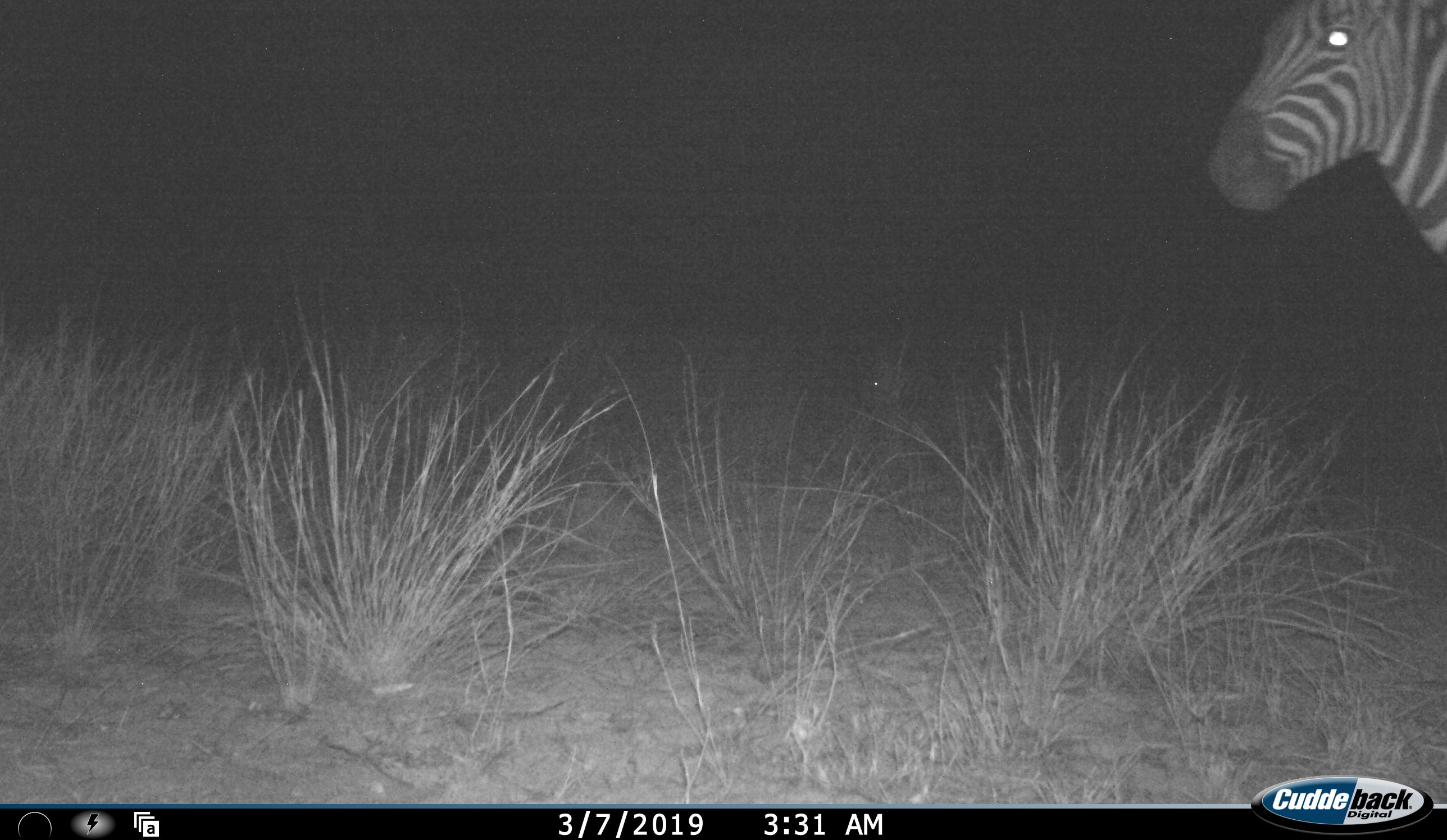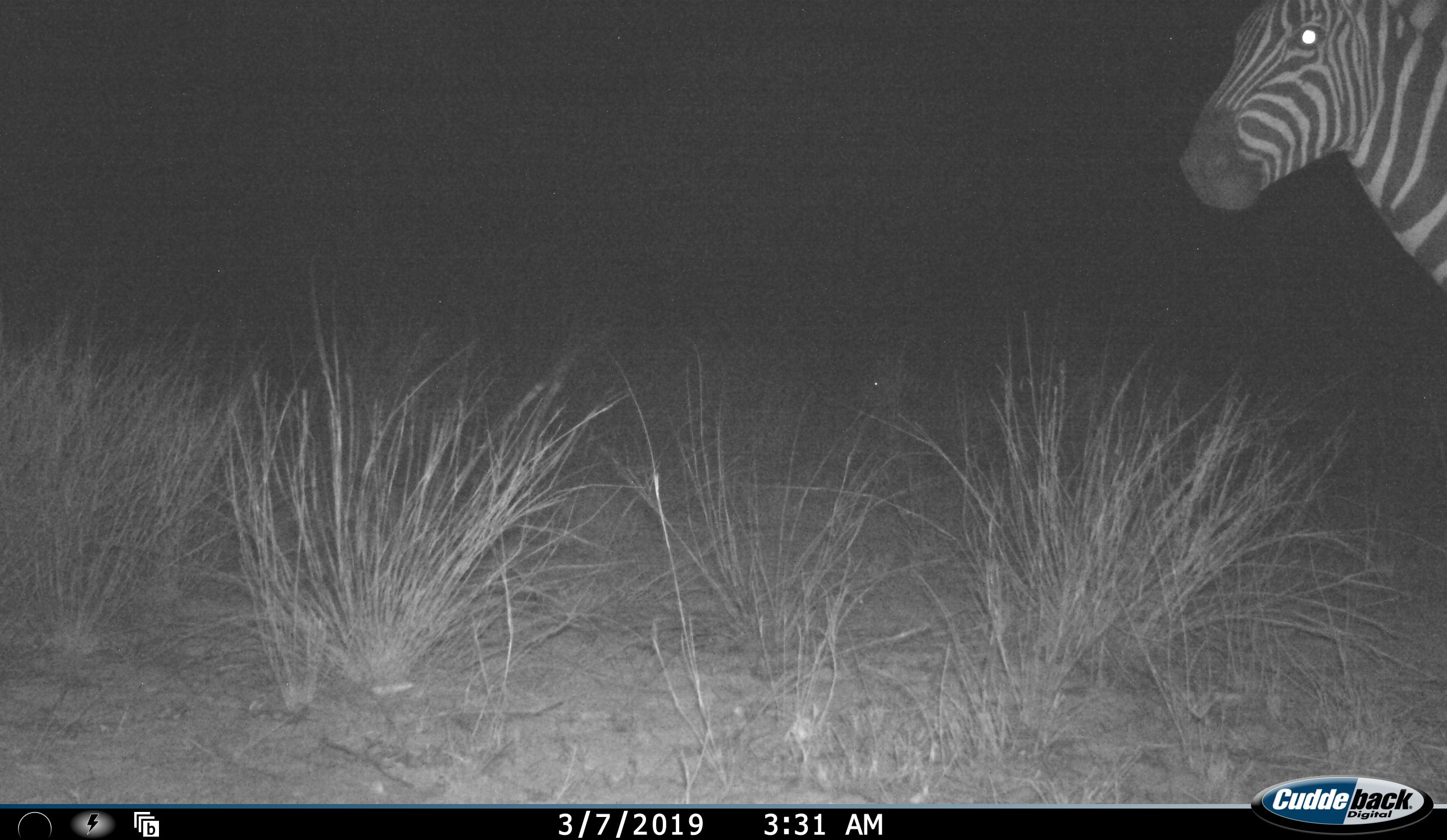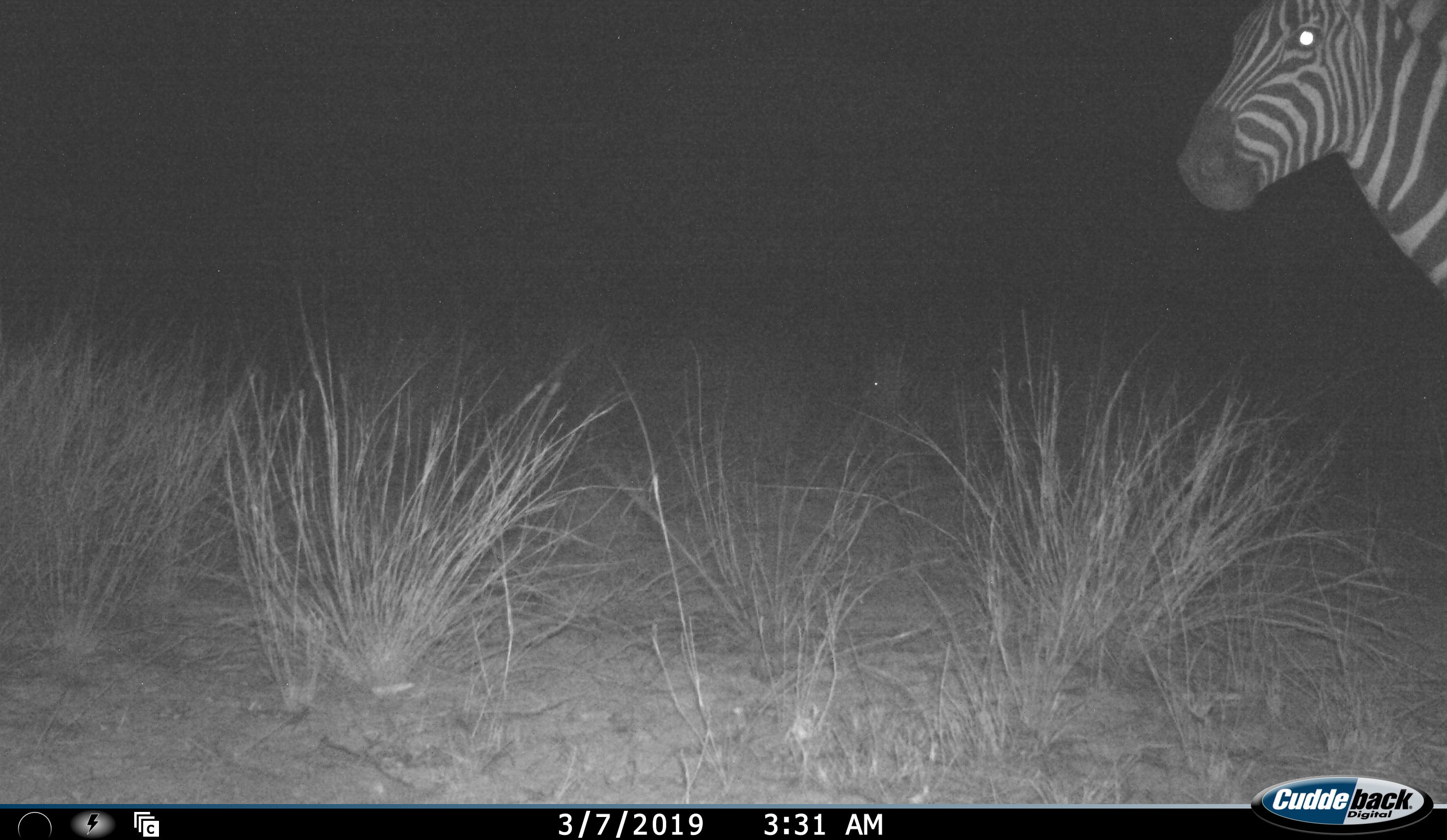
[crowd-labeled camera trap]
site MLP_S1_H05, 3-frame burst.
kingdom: Animalia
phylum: Chordata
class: Mammalia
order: Perissodactyla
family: Equidae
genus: Equus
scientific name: Equus quagga burchellii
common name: burchell's zebra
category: zebraburchells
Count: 1.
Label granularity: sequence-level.